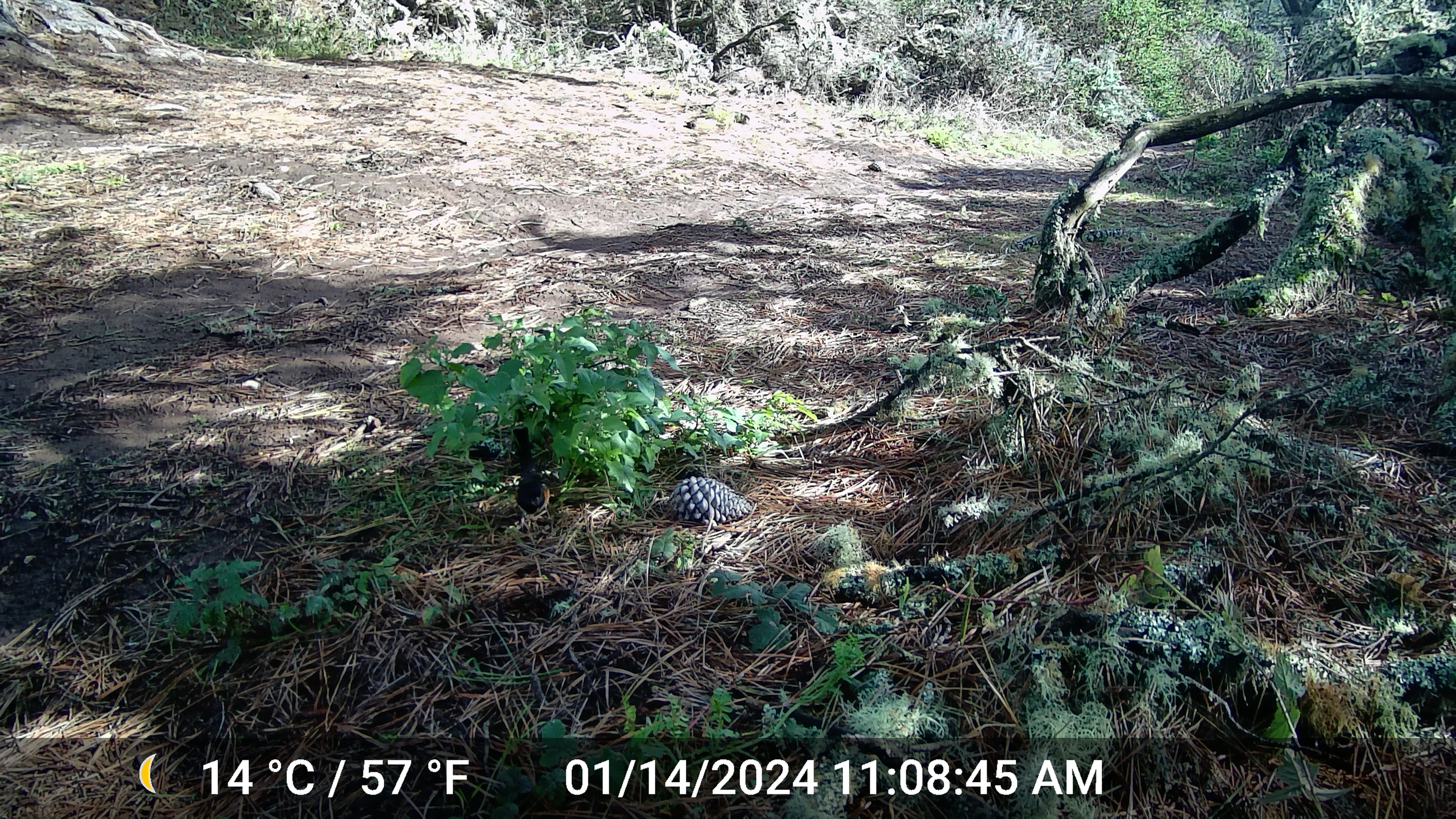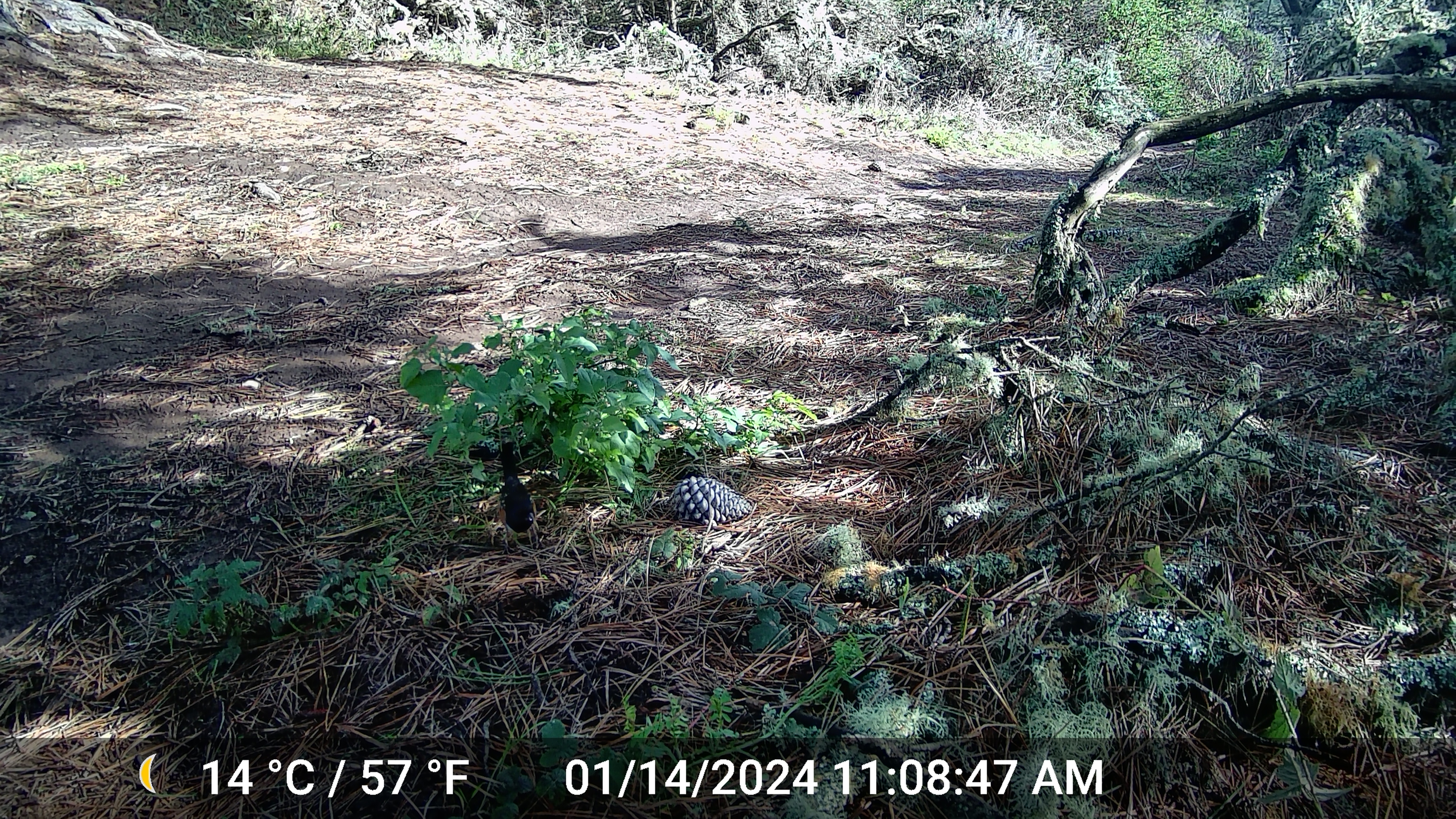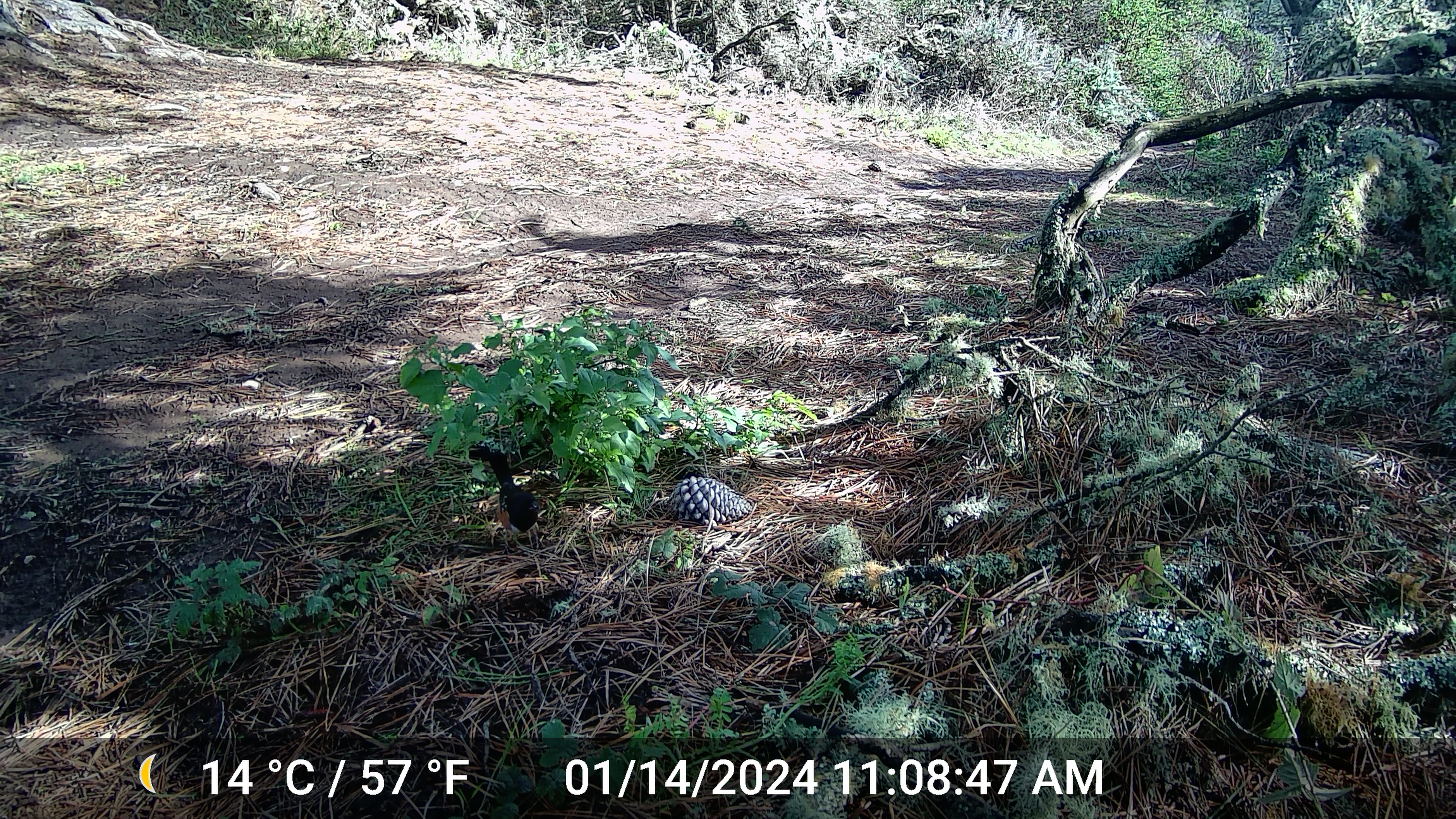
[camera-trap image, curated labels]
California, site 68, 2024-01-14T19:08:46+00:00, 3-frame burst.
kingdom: Animalia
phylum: Chordata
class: Aves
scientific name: Aves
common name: bird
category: unknown bird